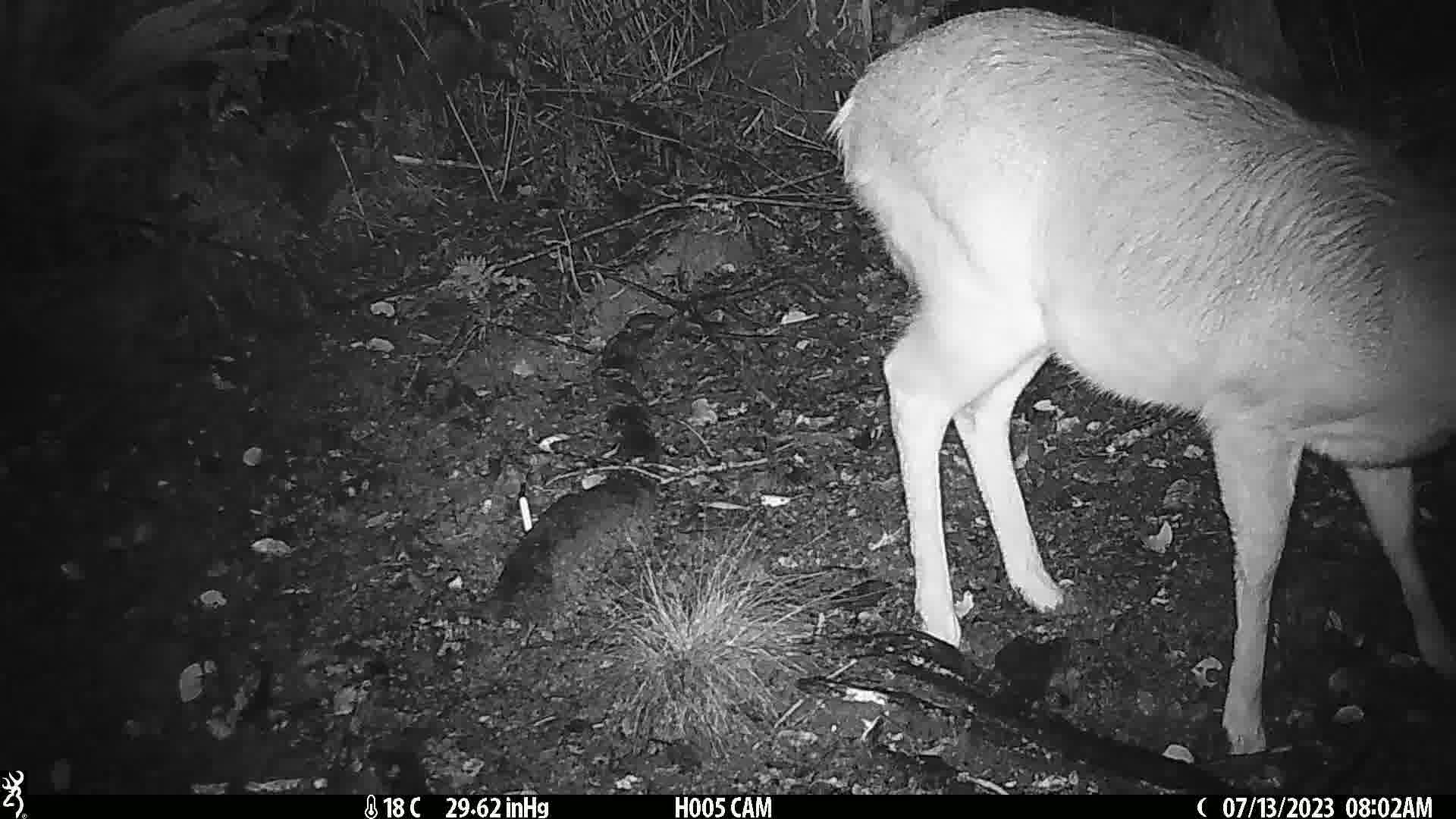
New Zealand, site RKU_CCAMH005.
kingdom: Animalia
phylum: Chordata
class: Mammalia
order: Artiodactyla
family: Cervidae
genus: Odocoileus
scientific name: Odocoileus virginianus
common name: white-tailed deer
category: white tailed deer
White tailed deer (white-tailed deer) (Odocoileus virginianus).